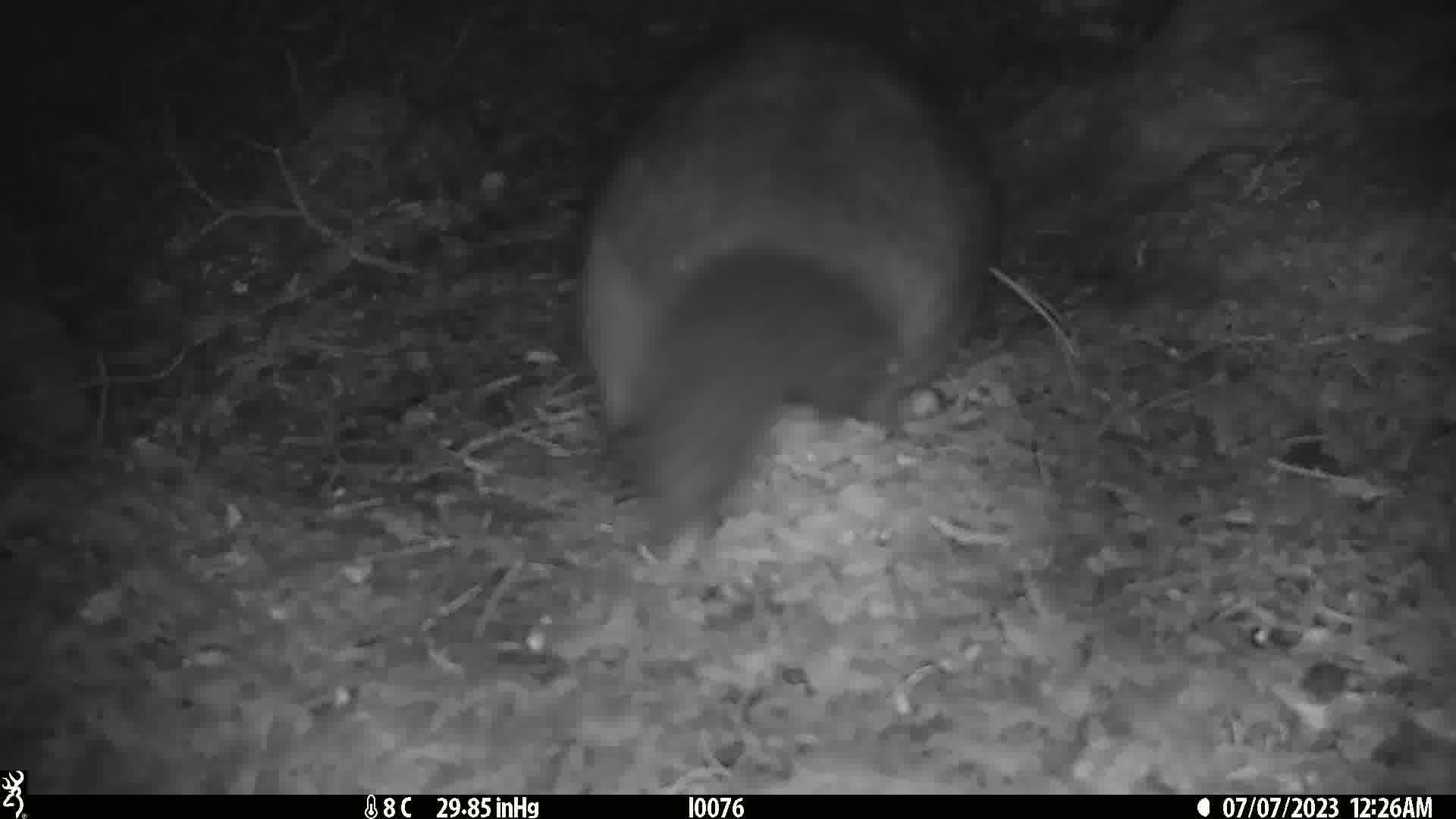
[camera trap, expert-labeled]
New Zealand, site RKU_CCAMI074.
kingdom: Animalia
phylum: Chordata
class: Mammalia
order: Diprotodontia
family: Phalangeridae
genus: Trichosurus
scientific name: Trichosurus vulpecula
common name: common brushtail possum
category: possum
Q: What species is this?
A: Possum (common brushtail possum) (Trichosurus vulpecula).